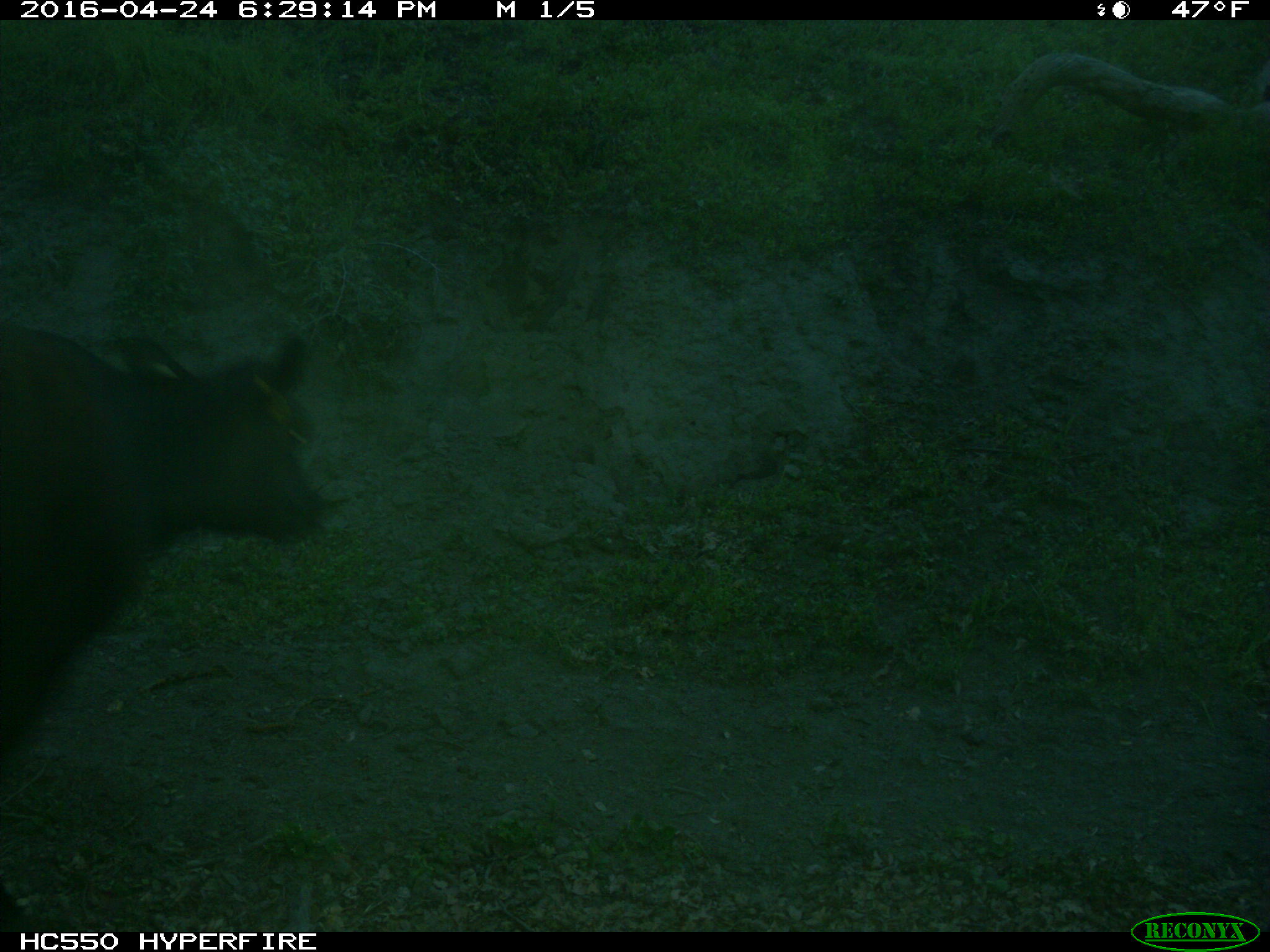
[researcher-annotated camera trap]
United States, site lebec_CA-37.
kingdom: Animalia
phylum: Chordata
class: Mammalia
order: Artiodactyla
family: Bovidae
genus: Bos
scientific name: Bos taurus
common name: domestic cow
Bos taurus (domestic cow).